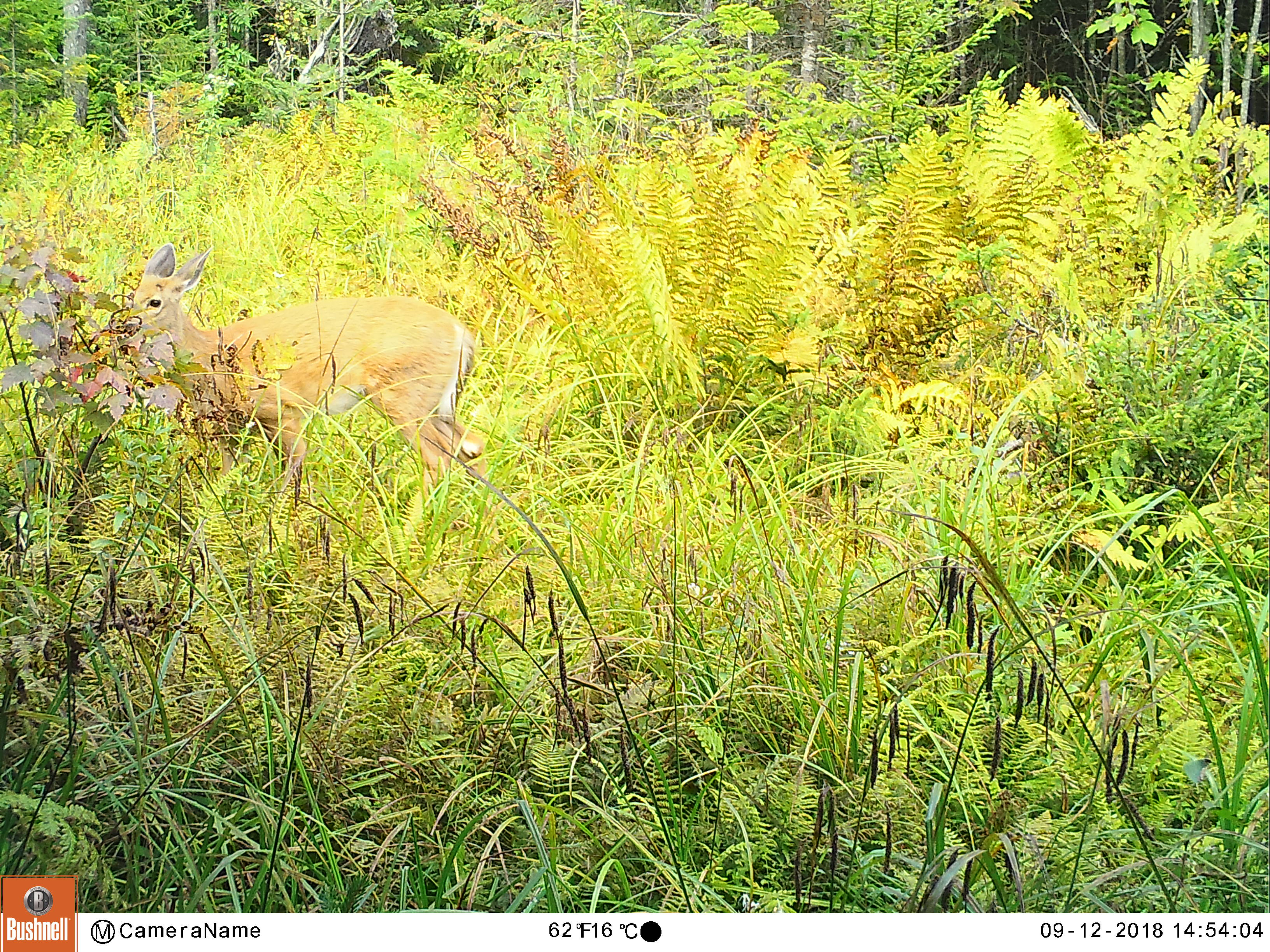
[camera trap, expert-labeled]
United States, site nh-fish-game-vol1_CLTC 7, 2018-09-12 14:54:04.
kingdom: Animalia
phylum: Chordata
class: Mammalia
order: Artiodactyla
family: Cervidae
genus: Odocoileus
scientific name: Odocoileus virginianus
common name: white-tailed deer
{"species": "white-tailed deer (Odocoileus virginianus)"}